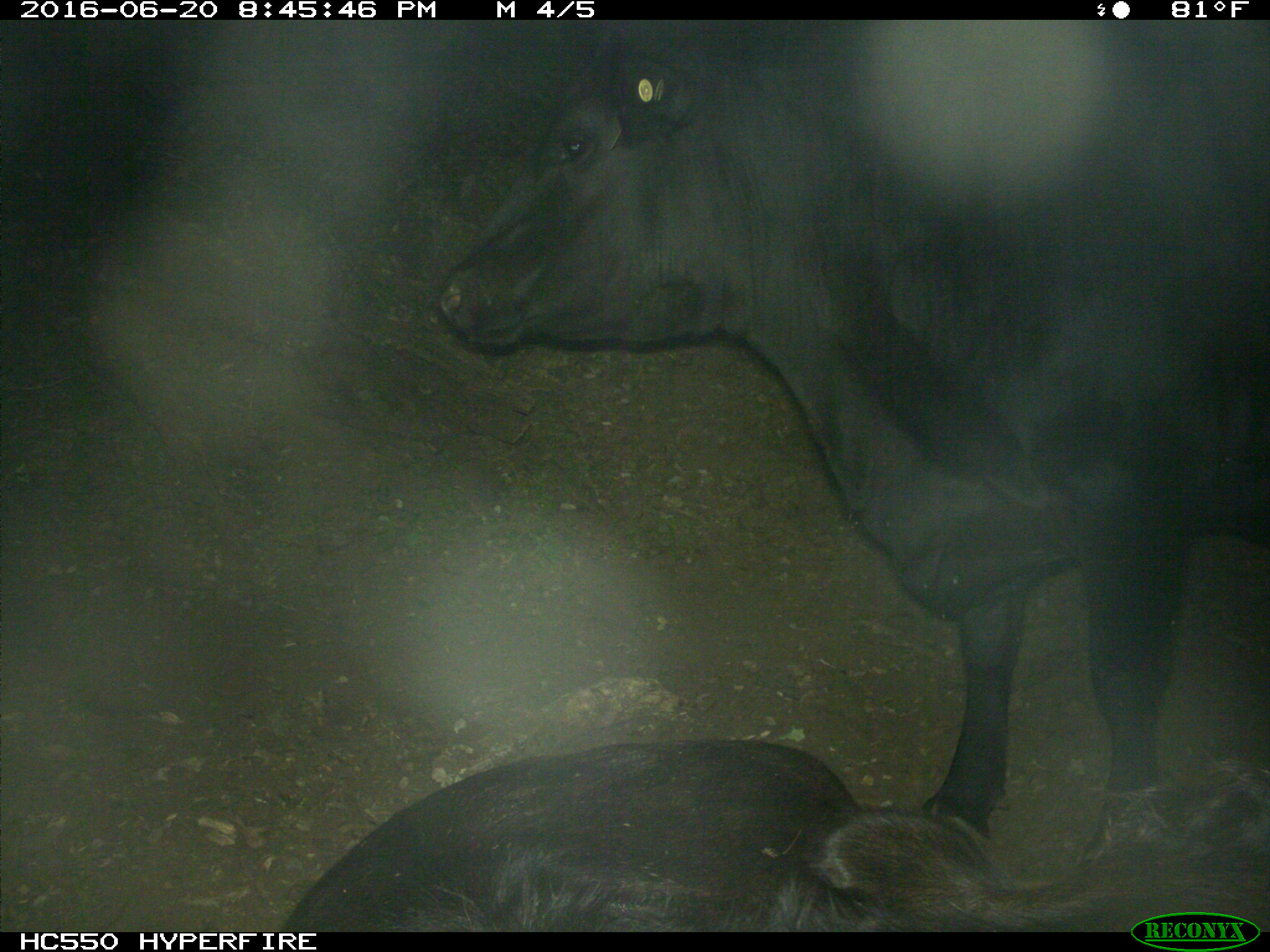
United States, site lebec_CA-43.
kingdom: Animalia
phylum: Chordata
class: Mammalia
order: Artiodactyla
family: Bovidae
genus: Bos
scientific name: Bos taurus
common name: domestic cow